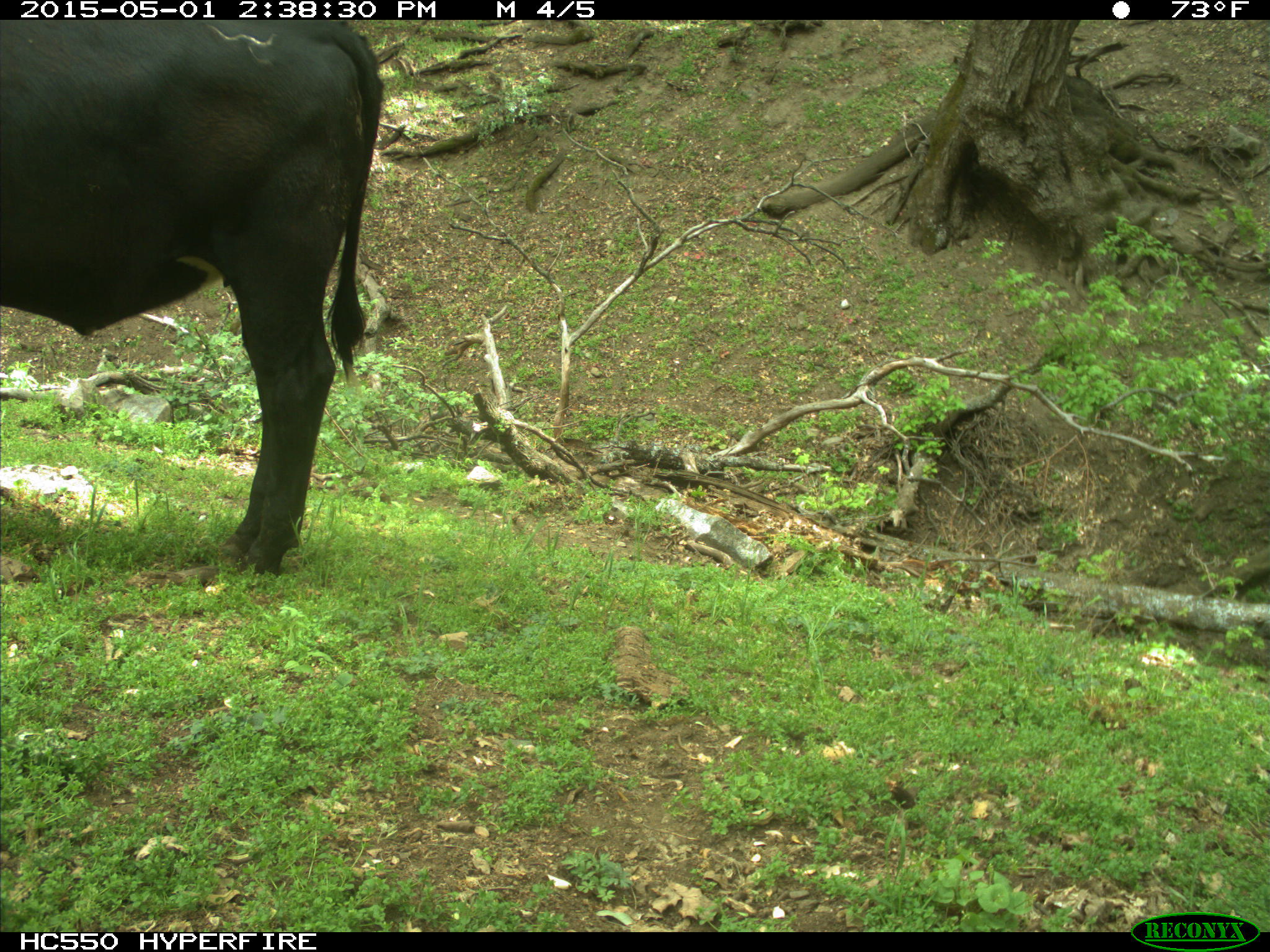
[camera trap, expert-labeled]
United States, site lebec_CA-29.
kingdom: Animalia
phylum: Chordata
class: Mammalia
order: Artiodactyla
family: Bovidae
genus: Bos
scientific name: Bos taurus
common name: domestic cow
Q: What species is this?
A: Bos taurus (domestic cow).